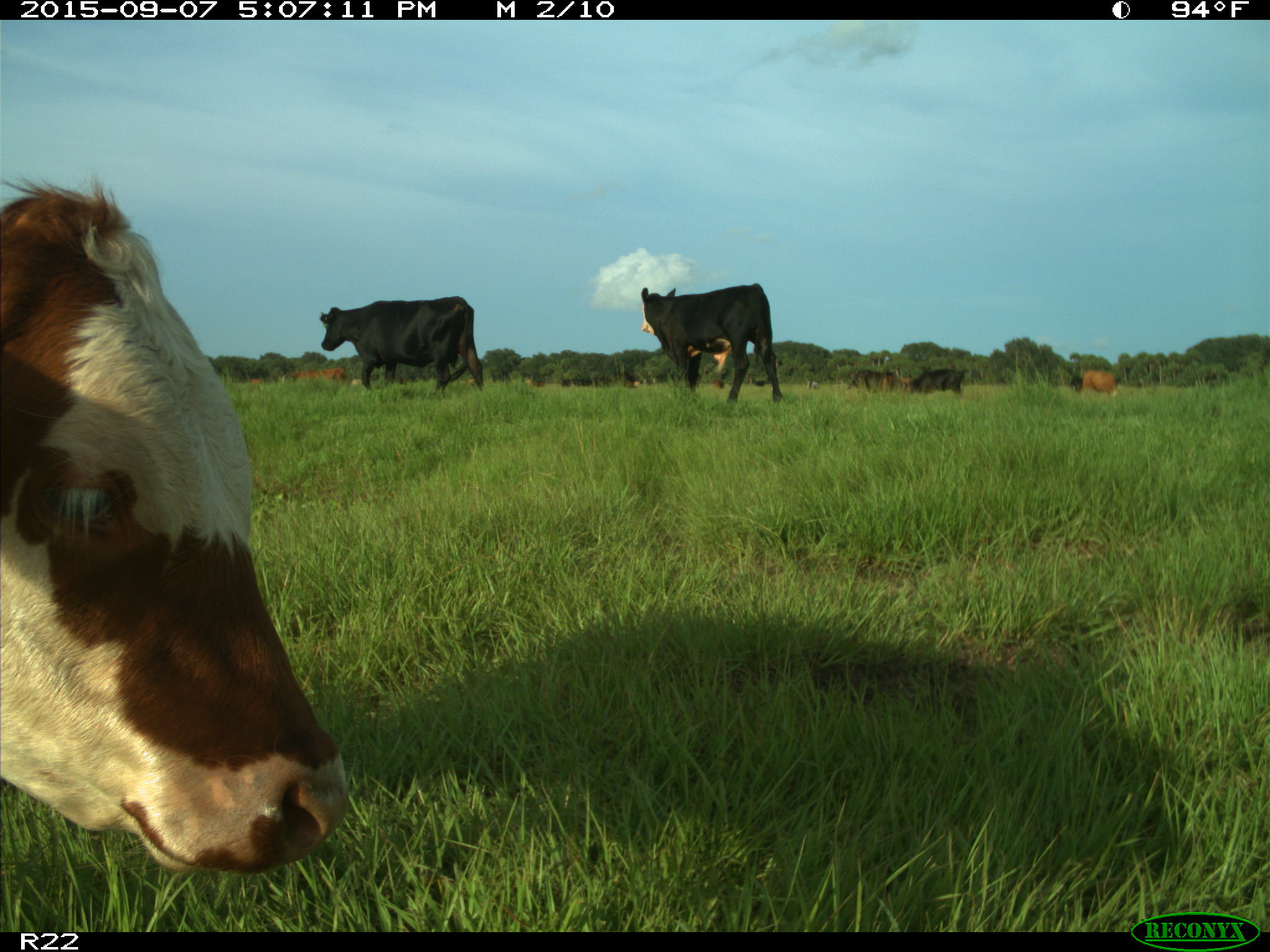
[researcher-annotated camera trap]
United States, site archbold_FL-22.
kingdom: Animalia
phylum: Chordata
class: Mammalia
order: Artiodactyla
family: Bovidae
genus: Bos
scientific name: Bos taurus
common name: domestic cow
Bos taurus (domestic cow).